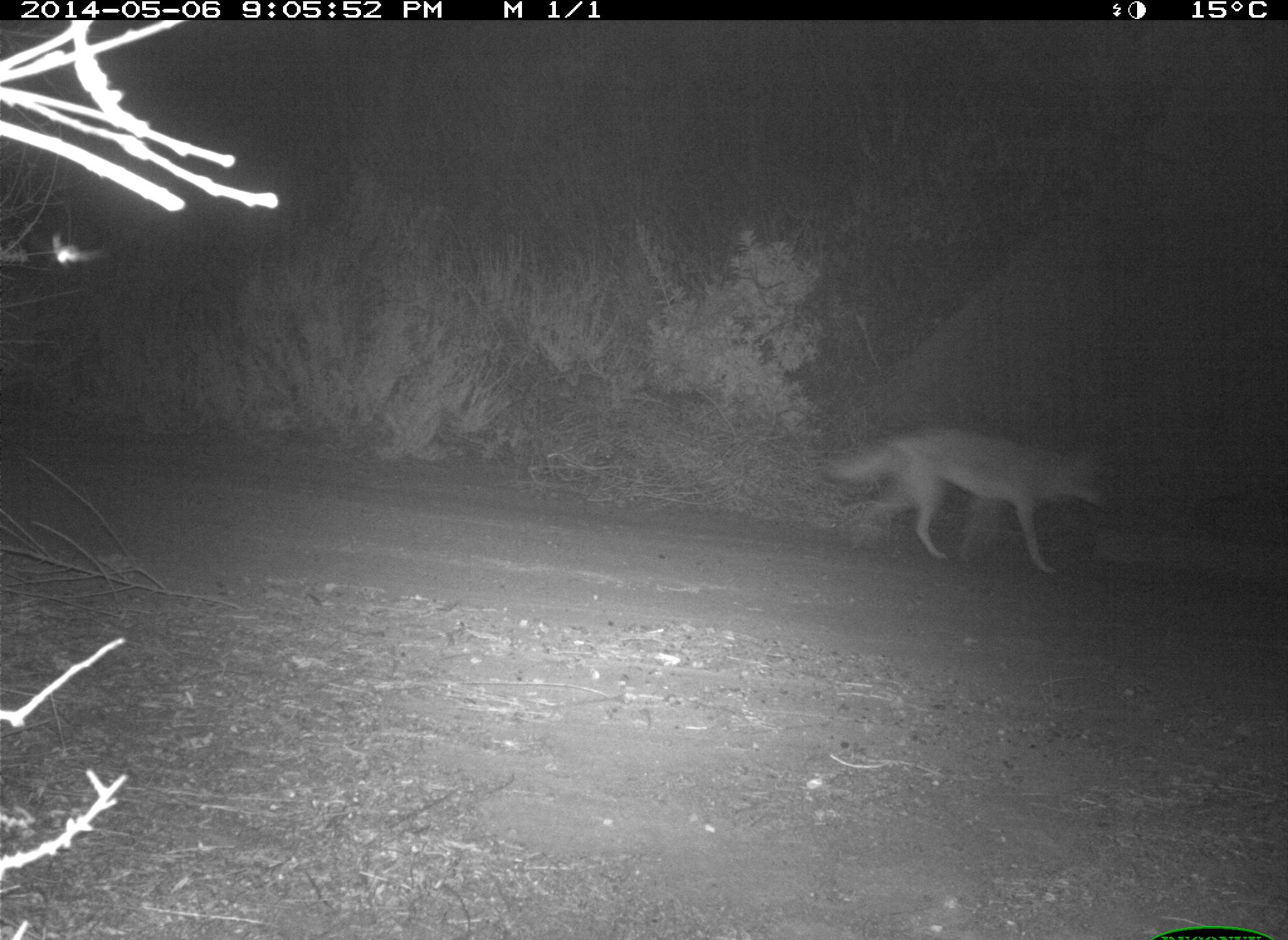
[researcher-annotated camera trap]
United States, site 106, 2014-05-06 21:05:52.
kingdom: Animalia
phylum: Chordata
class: Mammalia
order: Carnivora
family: Canidae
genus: Canis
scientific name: Canis latrans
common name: coyote